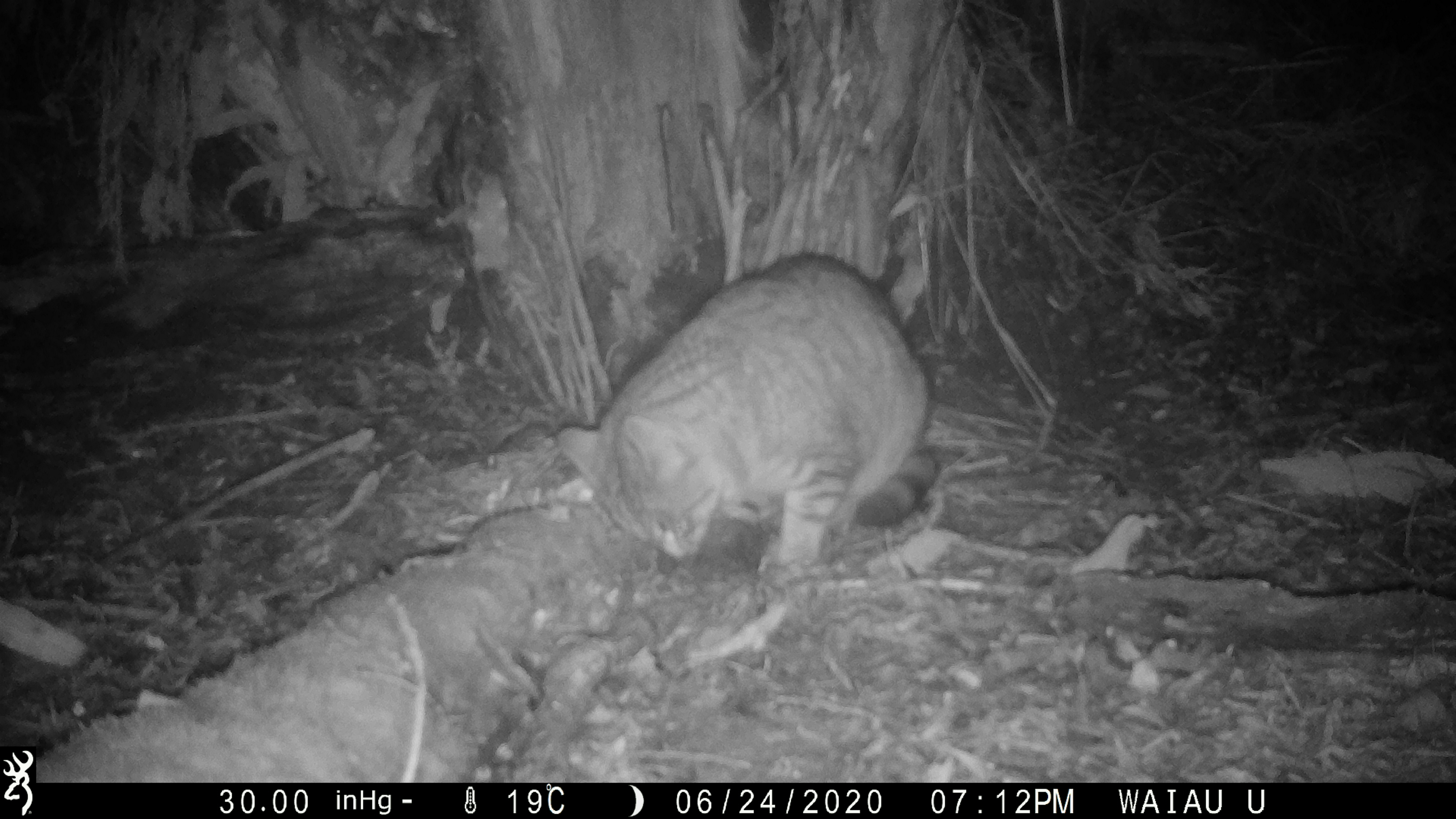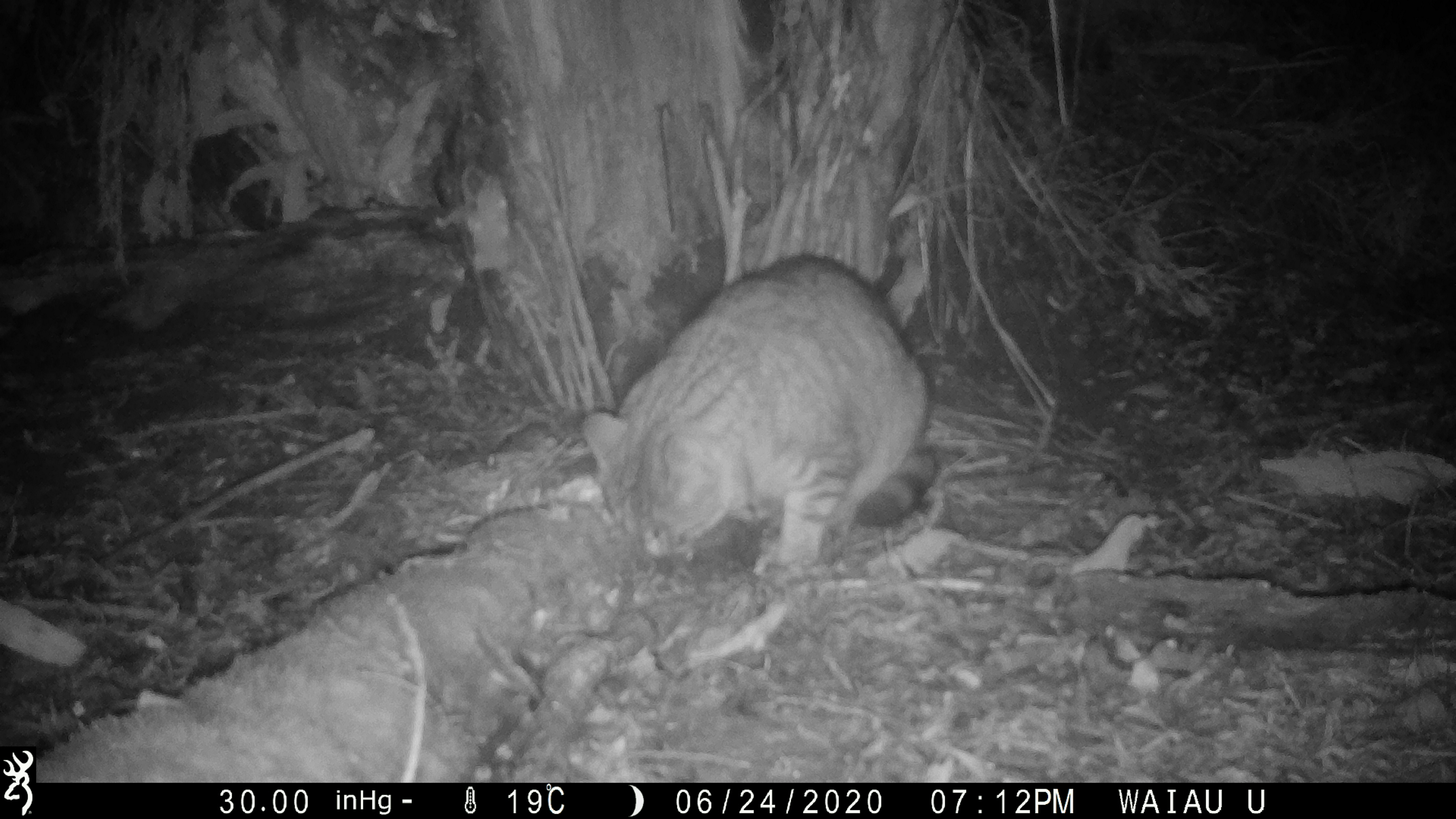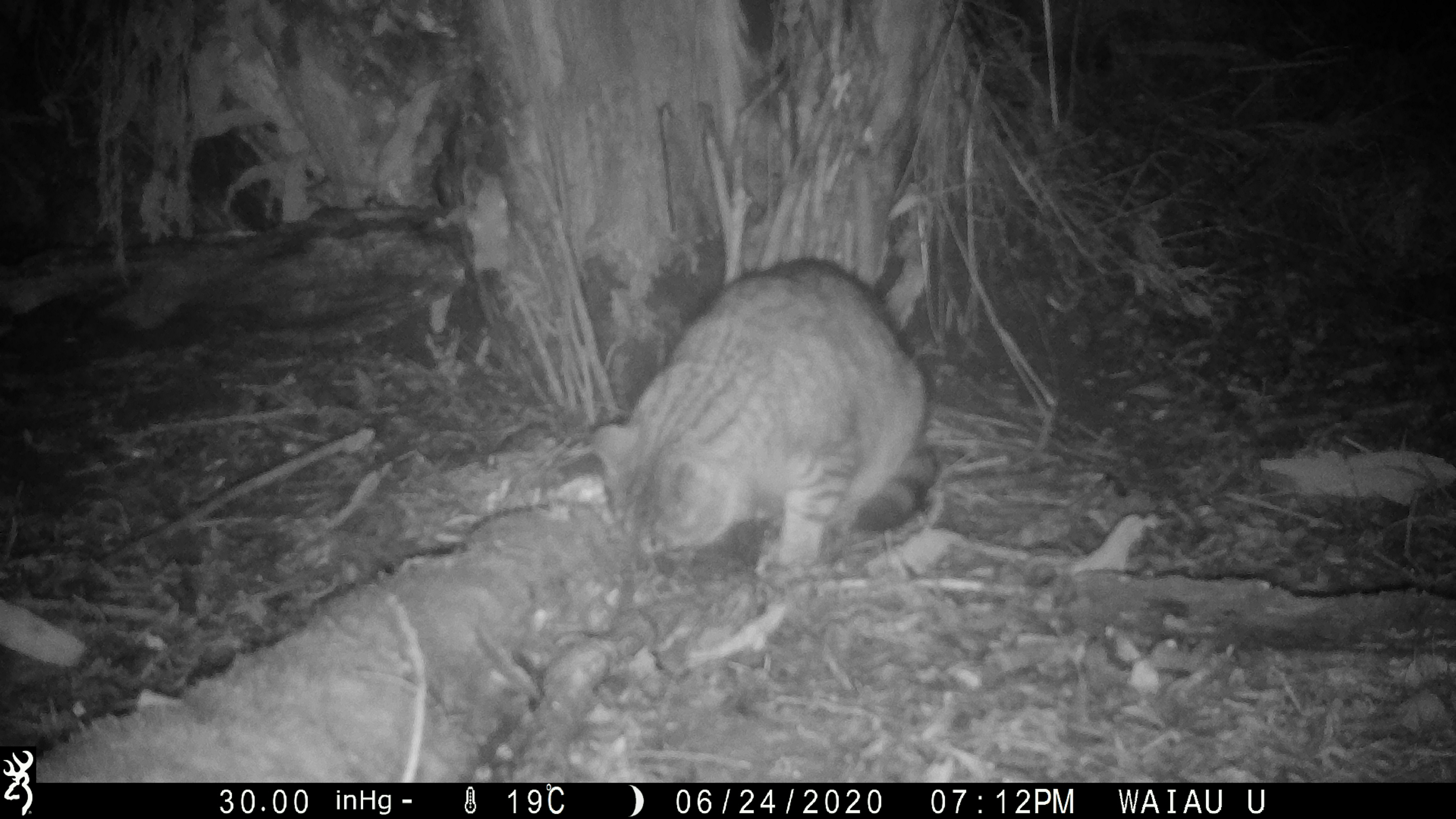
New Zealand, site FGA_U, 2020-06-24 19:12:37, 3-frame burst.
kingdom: Animalia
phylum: Chordata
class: Mammalia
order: Carnivora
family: Felidae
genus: Felis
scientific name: Felis catus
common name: domestic cat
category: cat